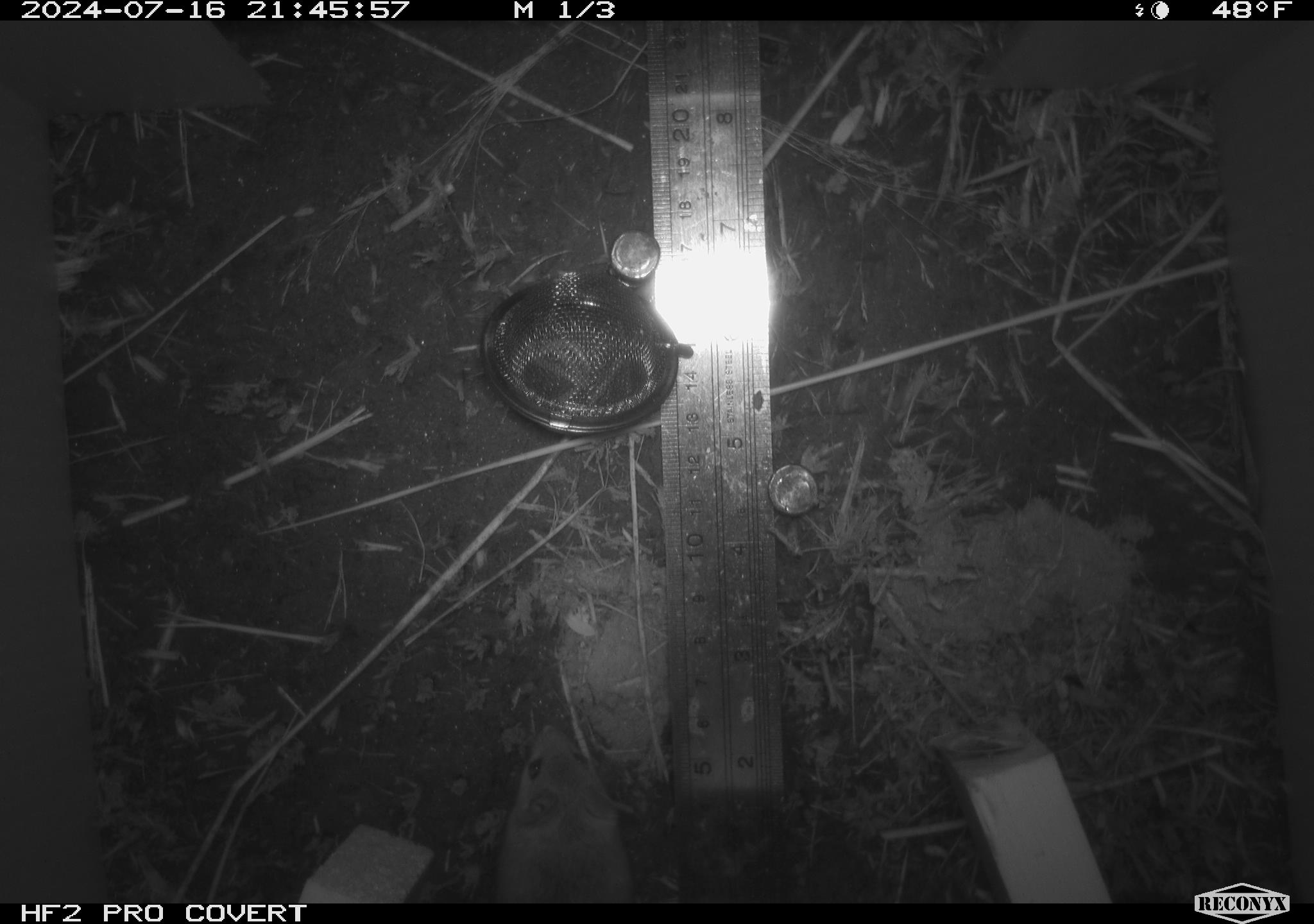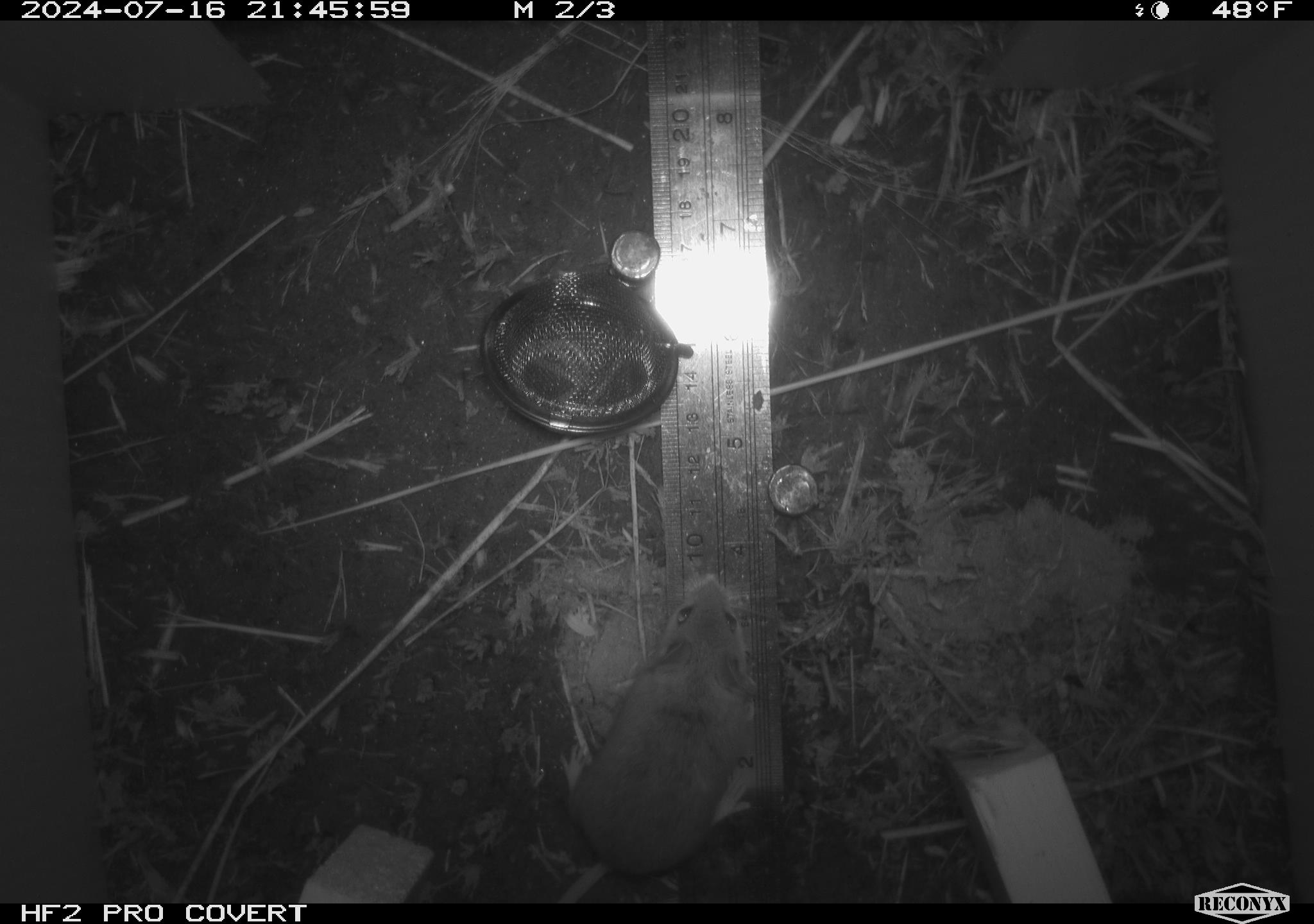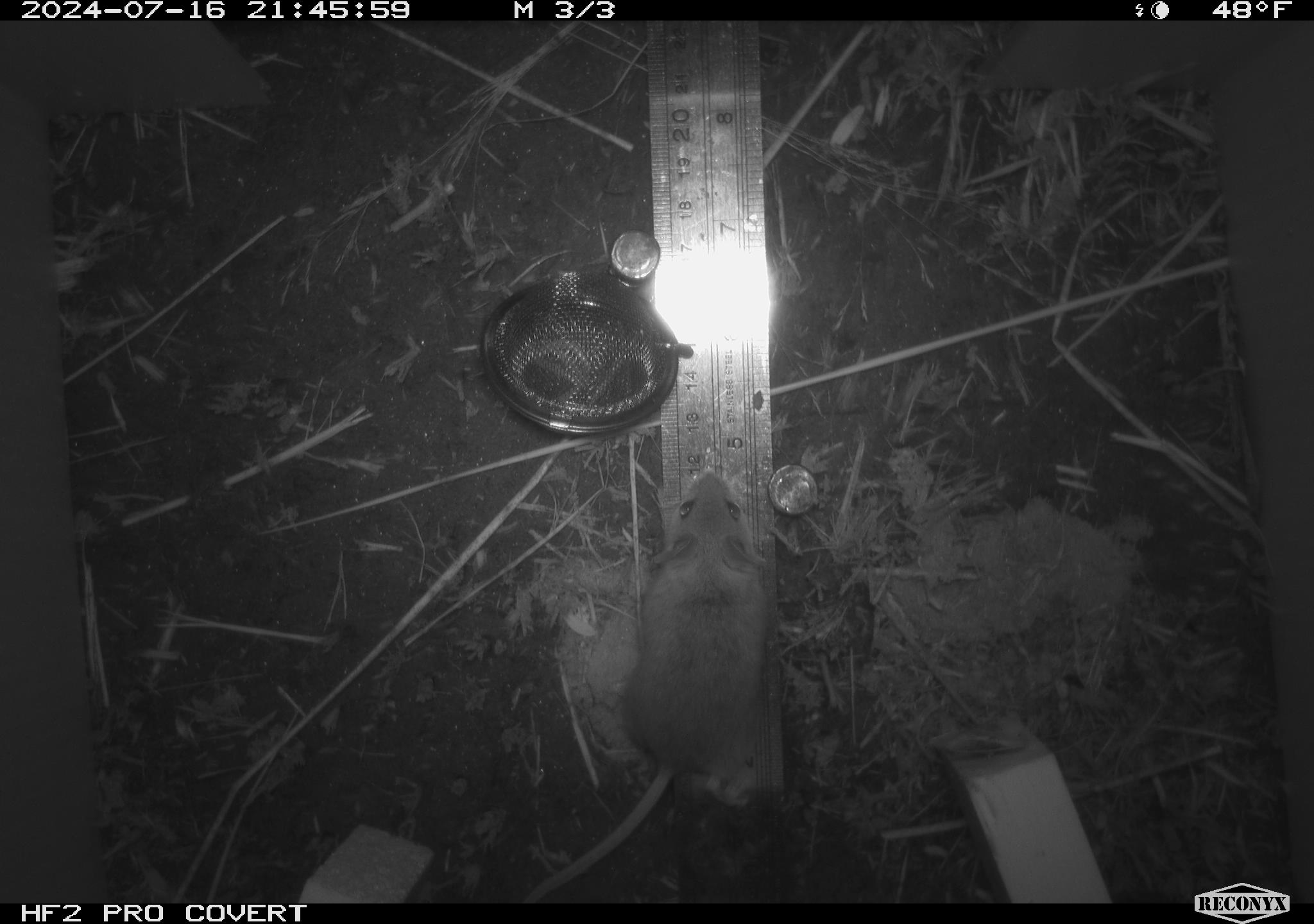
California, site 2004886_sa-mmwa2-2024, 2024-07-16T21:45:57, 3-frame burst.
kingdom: Animalia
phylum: Chordata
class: Mammalia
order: Rodentia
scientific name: Rodentia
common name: mouse species